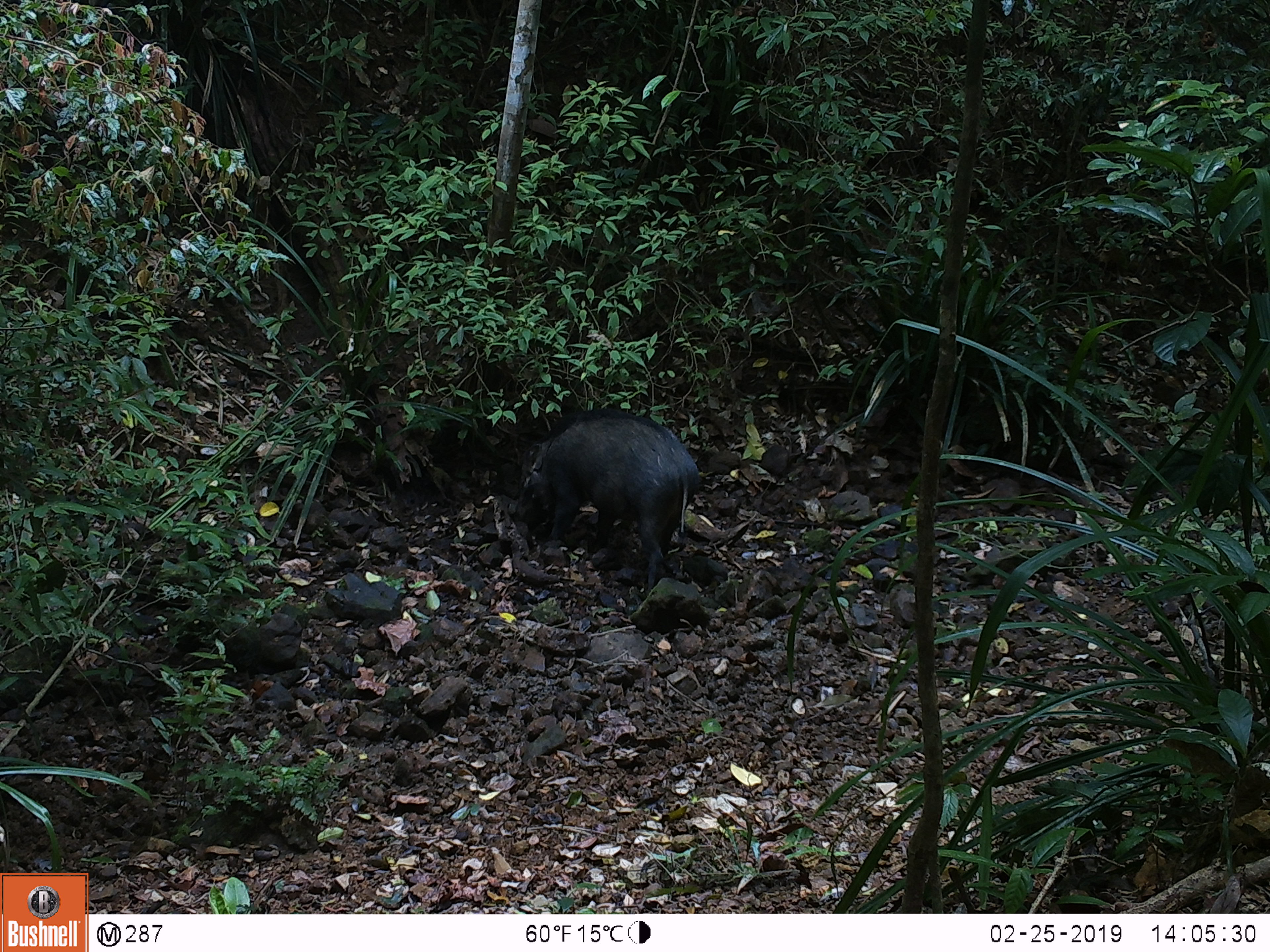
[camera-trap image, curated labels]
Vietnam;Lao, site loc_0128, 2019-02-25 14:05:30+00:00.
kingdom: Animalia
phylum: Chordata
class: Mammalia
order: Artiodactyla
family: Suidae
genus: Sus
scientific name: Sus scrofa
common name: eurasian wild pig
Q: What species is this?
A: Eurasian wild pig (Sus scrofa).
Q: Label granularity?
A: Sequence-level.